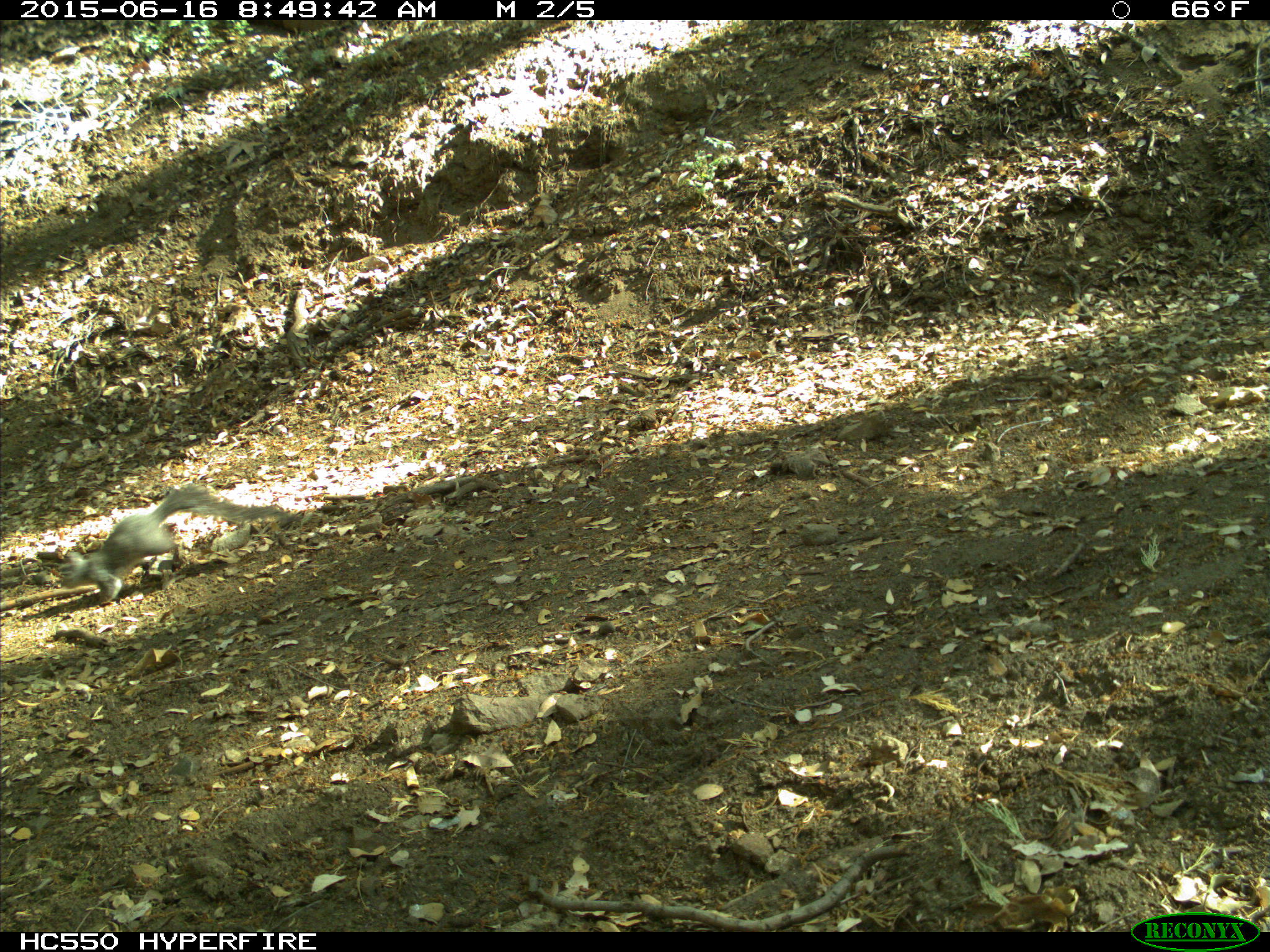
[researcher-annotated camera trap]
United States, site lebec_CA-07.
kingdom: Animalia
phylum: Chordata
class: Mammalia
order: Rodentia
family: Sciuridae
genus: Sciurus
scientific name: Sciurus carolinensis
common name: eastern gray squirrel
Sciurus carolinensis (eastern gray squirrel).